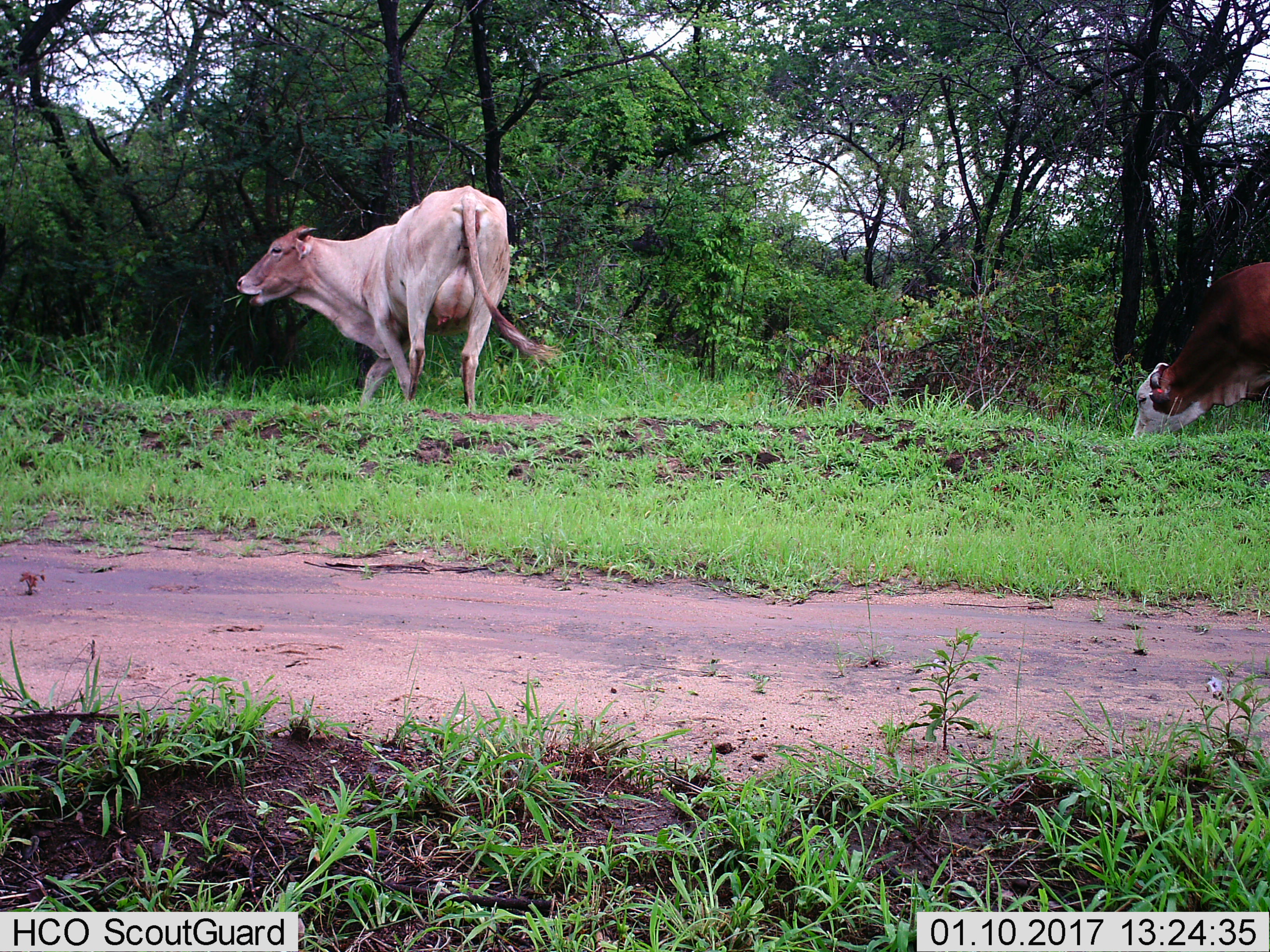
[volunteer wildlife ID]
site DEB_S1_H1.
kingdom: Animalia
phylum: Chordata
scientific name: Vertebrata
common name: domestic animal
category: domesticanimal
Domesticanimal (domestic animal) (Vertebrata), count 2. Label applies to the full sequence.